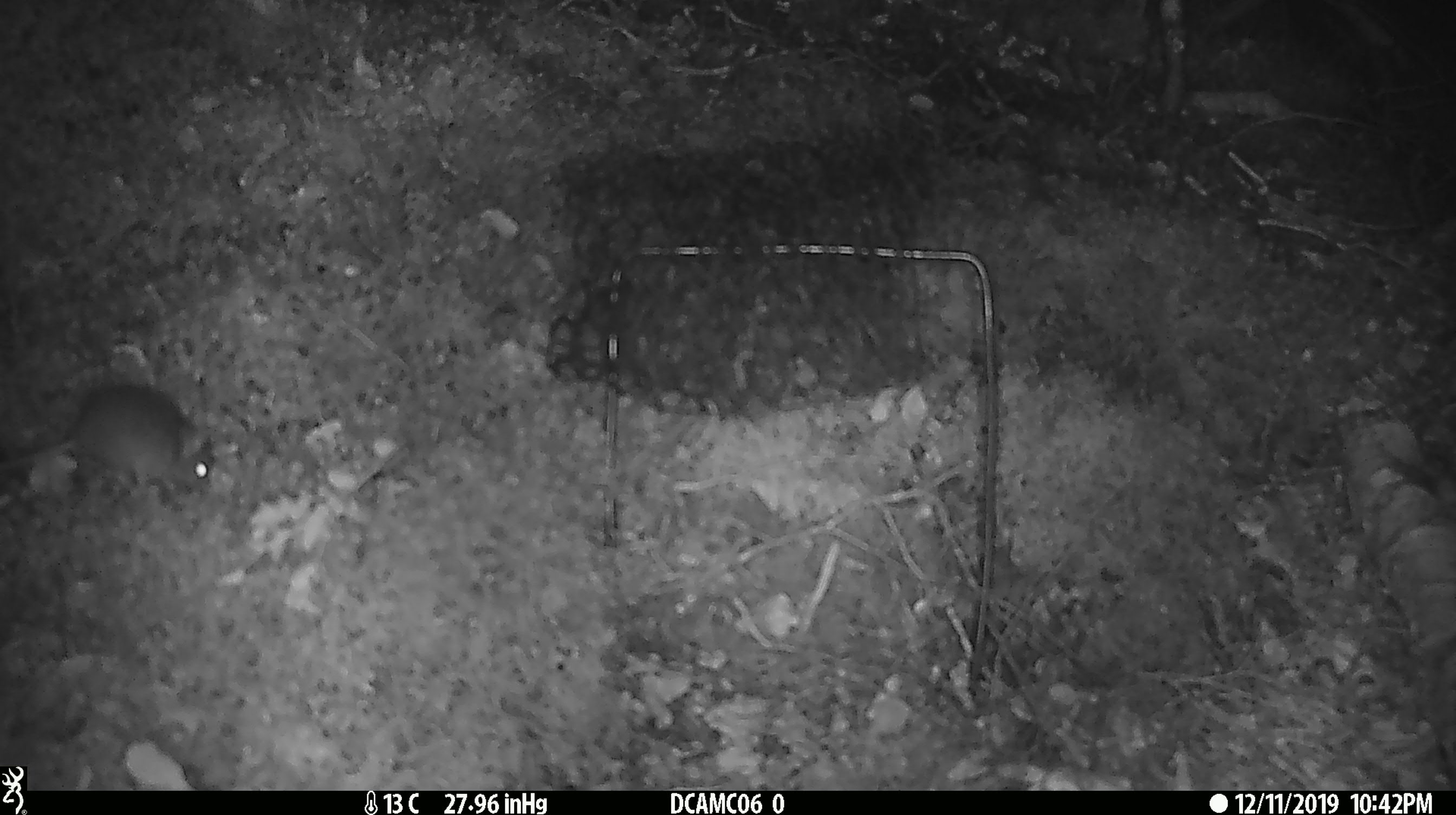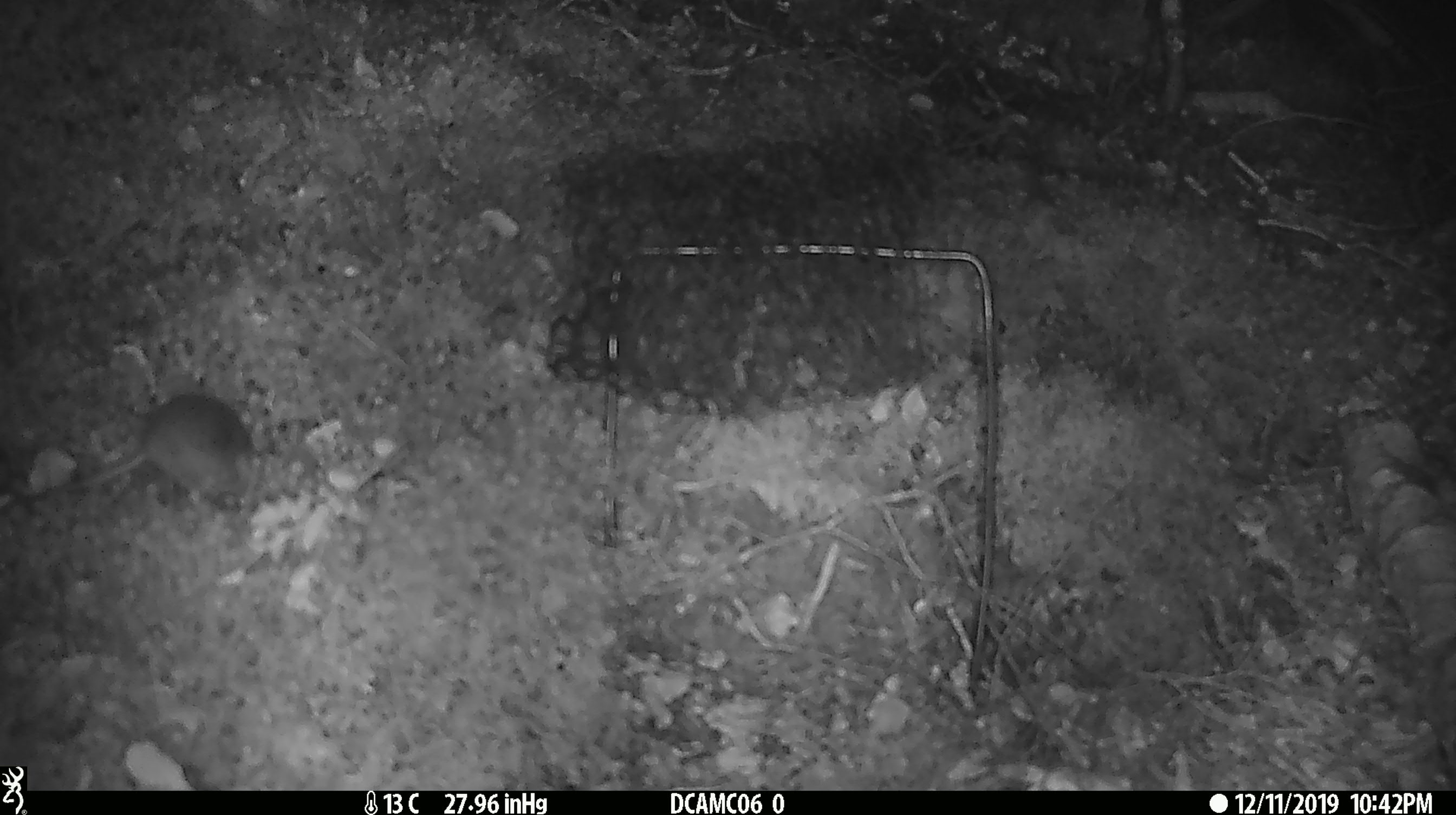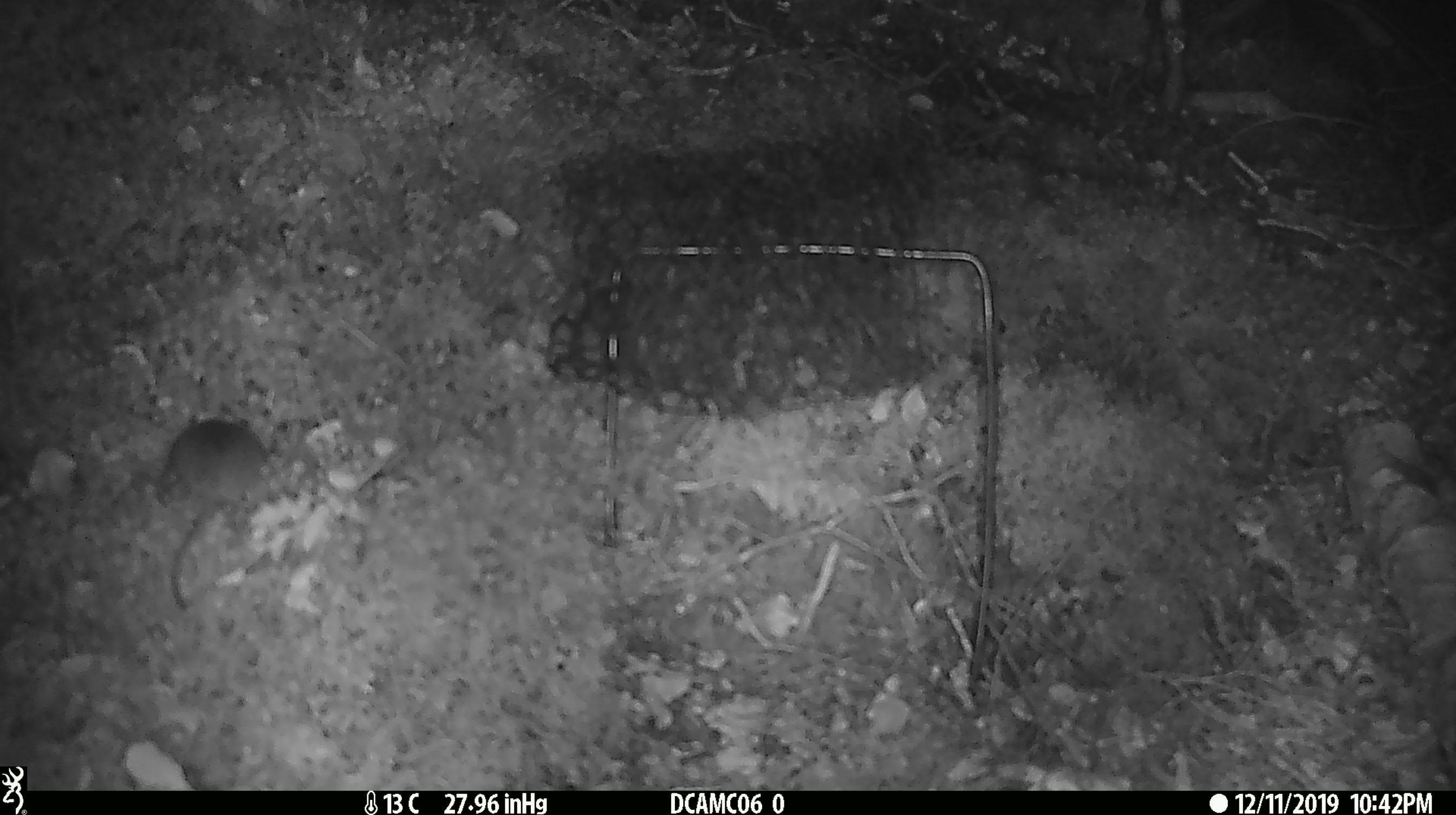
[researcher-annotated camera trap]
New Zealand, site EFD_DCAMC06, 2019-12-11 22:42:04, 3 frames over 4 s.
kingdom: Animalia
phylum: Chordata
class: Mammalia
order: Rodentia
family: Muridae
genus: Mus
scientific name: Mus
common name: mouse